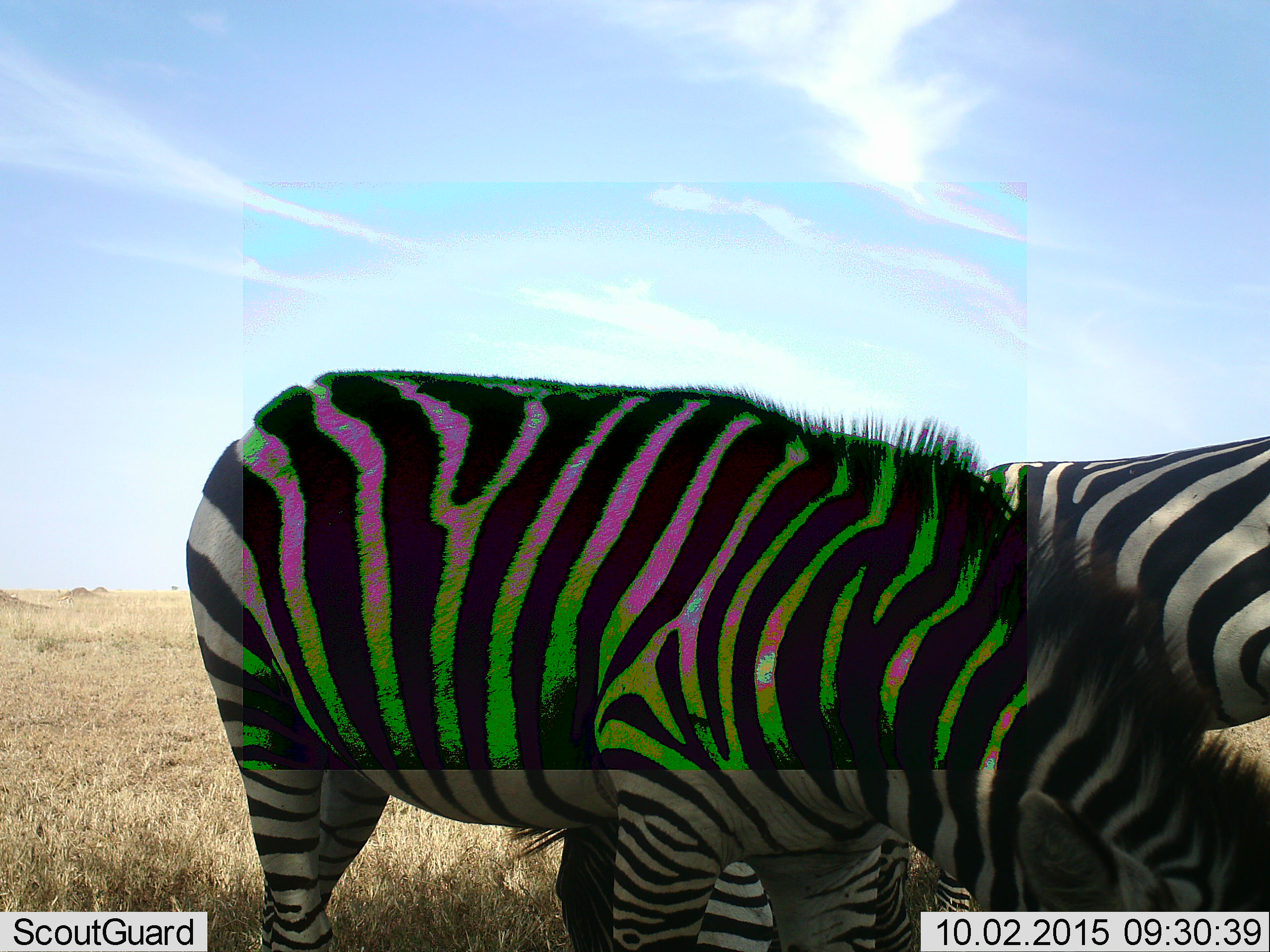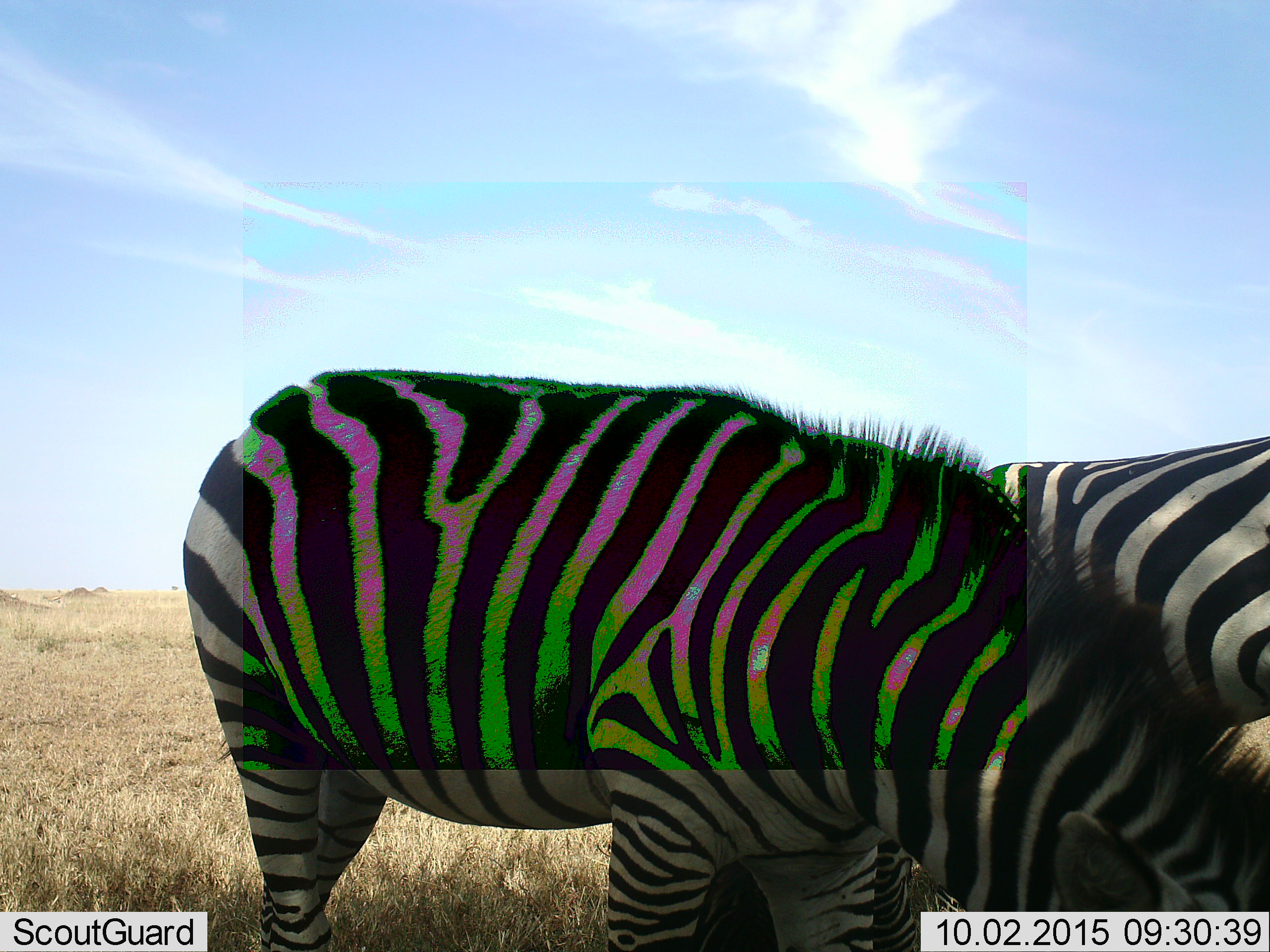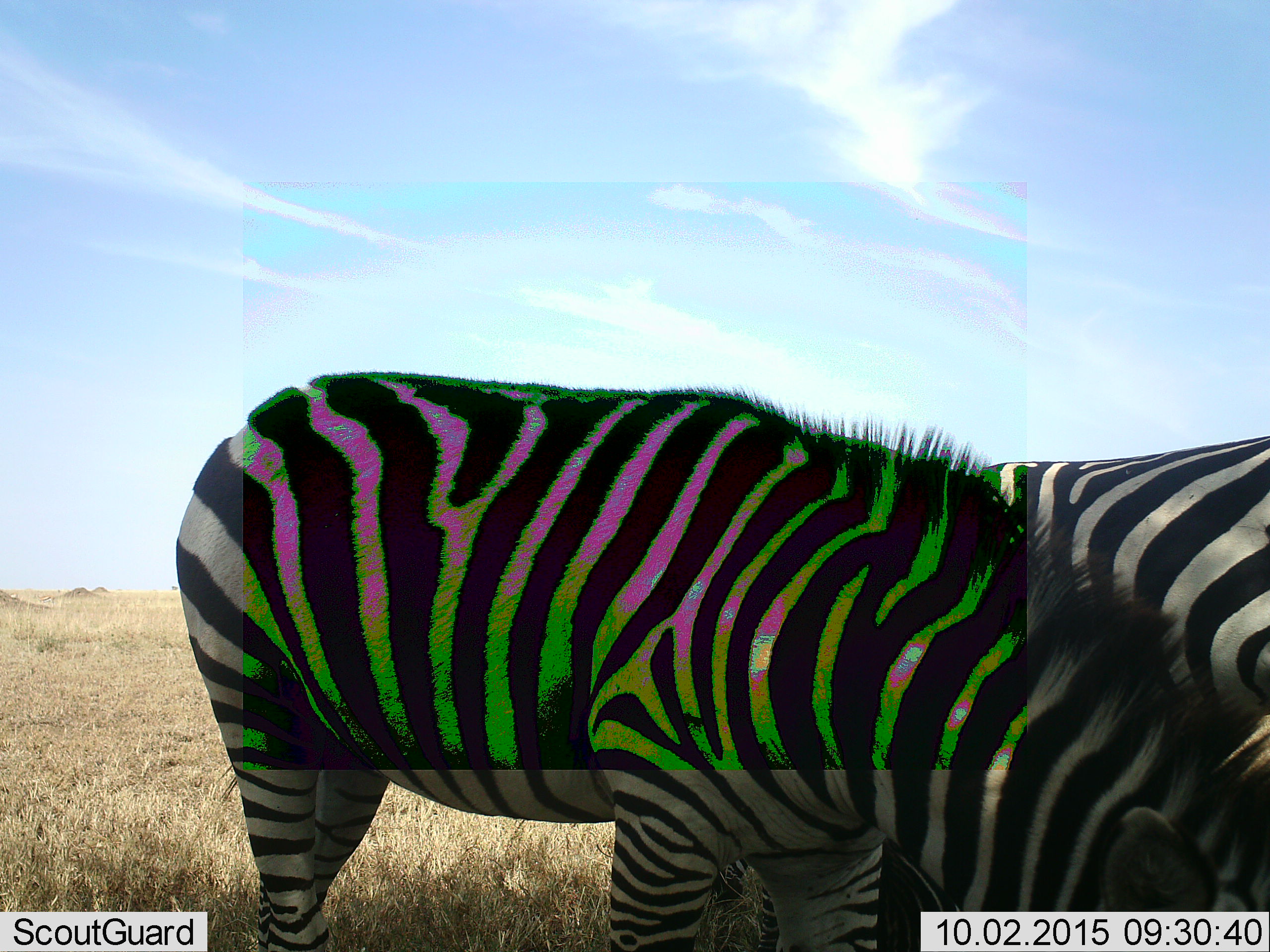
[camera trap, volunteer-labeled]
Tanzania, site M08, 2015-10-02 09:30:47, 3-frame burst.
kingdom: Animalia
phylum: Chordata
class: Mammalia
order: Perissodactyla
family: Equidae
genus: Equus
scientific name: Equus quagga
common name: plains zebra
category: zebra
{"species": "zebra (plains zebra) (Equus quagga)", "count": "2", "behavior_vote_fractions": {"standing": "50%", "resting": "0%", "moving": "0%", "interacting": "0%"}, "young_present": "0%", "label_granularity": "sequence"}